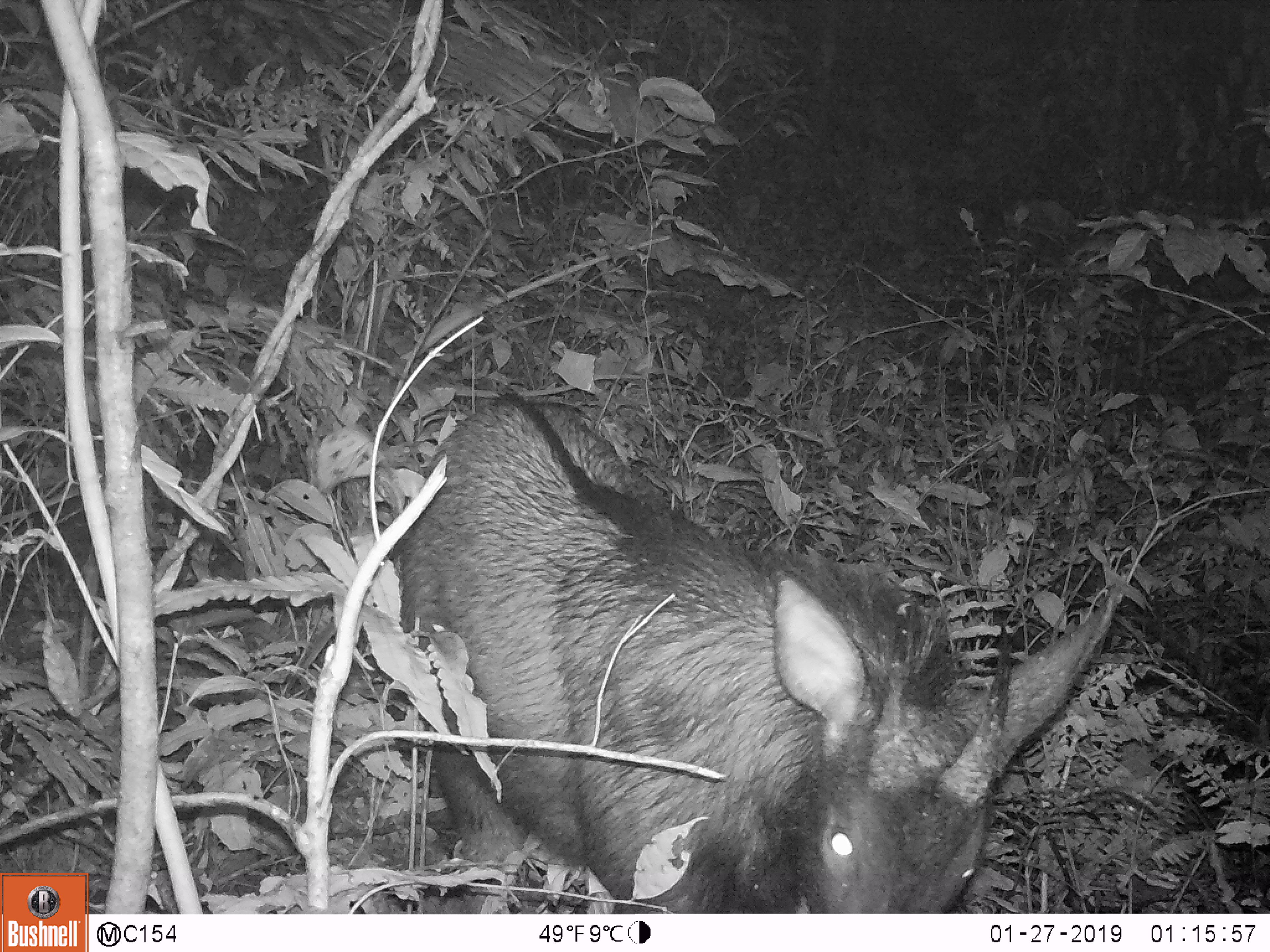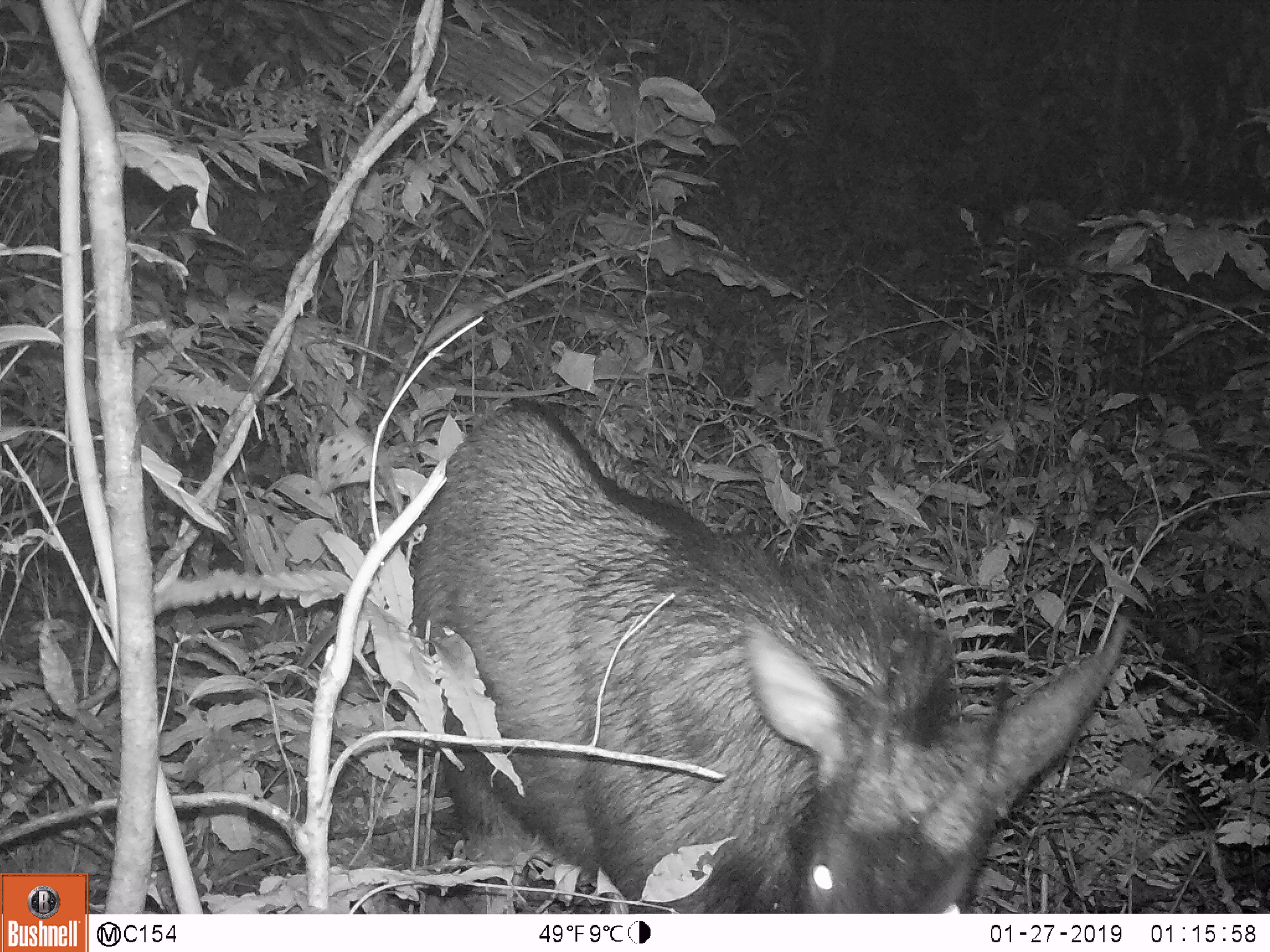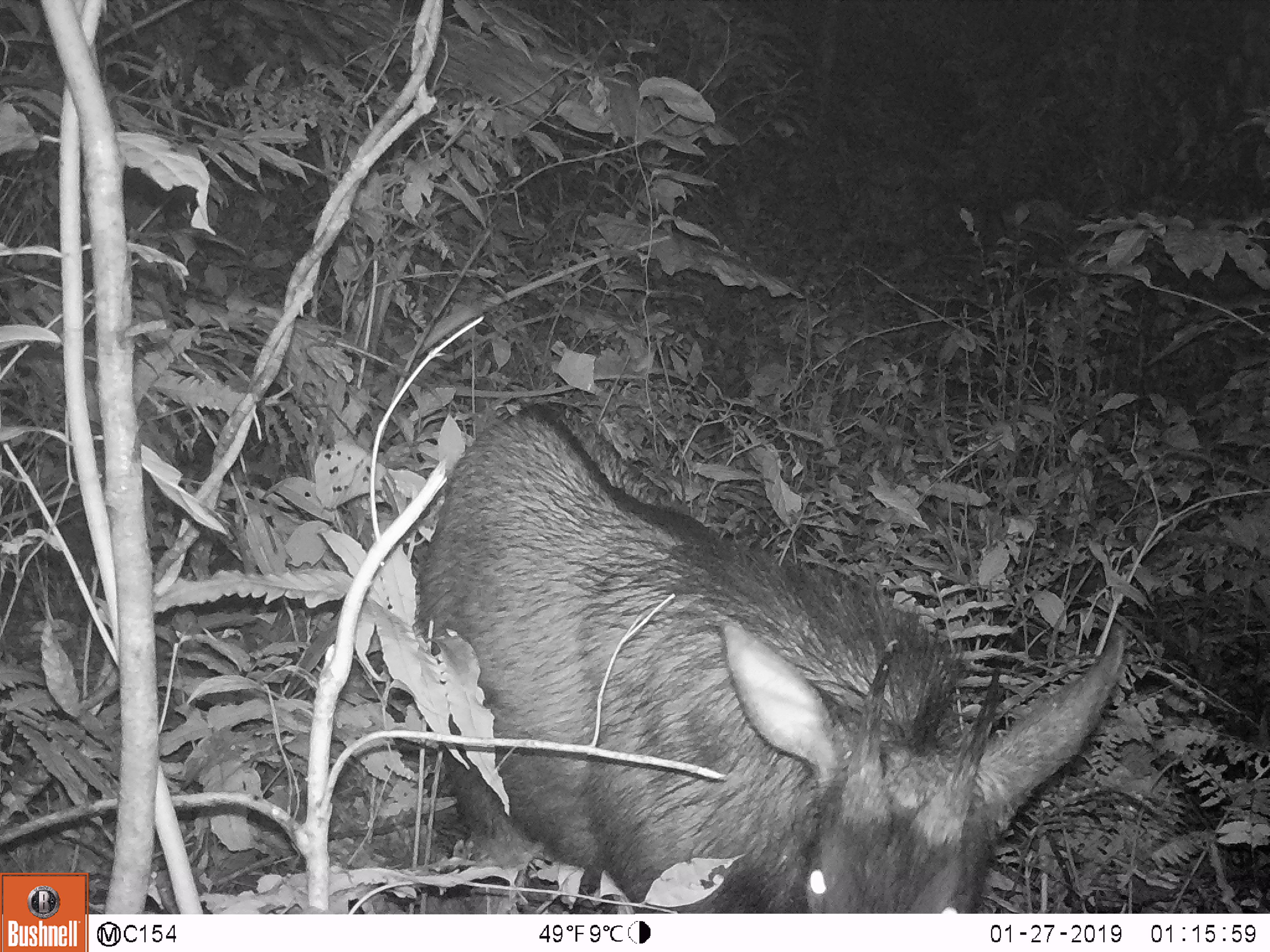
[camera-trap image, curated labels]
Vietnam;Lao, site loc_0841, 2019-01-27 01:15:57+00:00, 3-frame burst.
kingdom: Animalia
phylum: Chordata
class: Mammalia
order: Artiodactyla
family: Bovidae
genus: Capricornis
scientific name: Capricornis sumatraensis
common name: chinese serow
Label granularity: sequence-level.